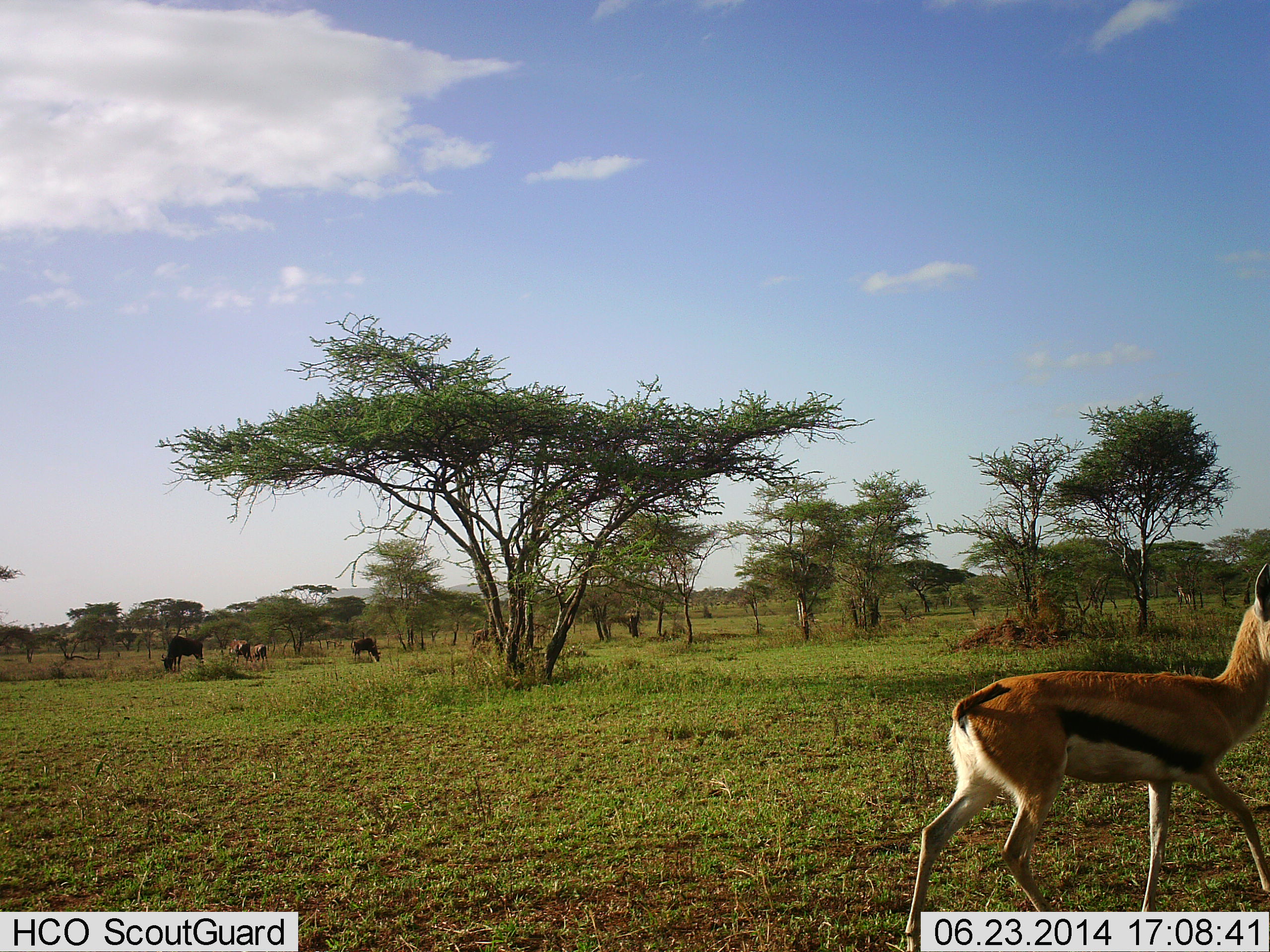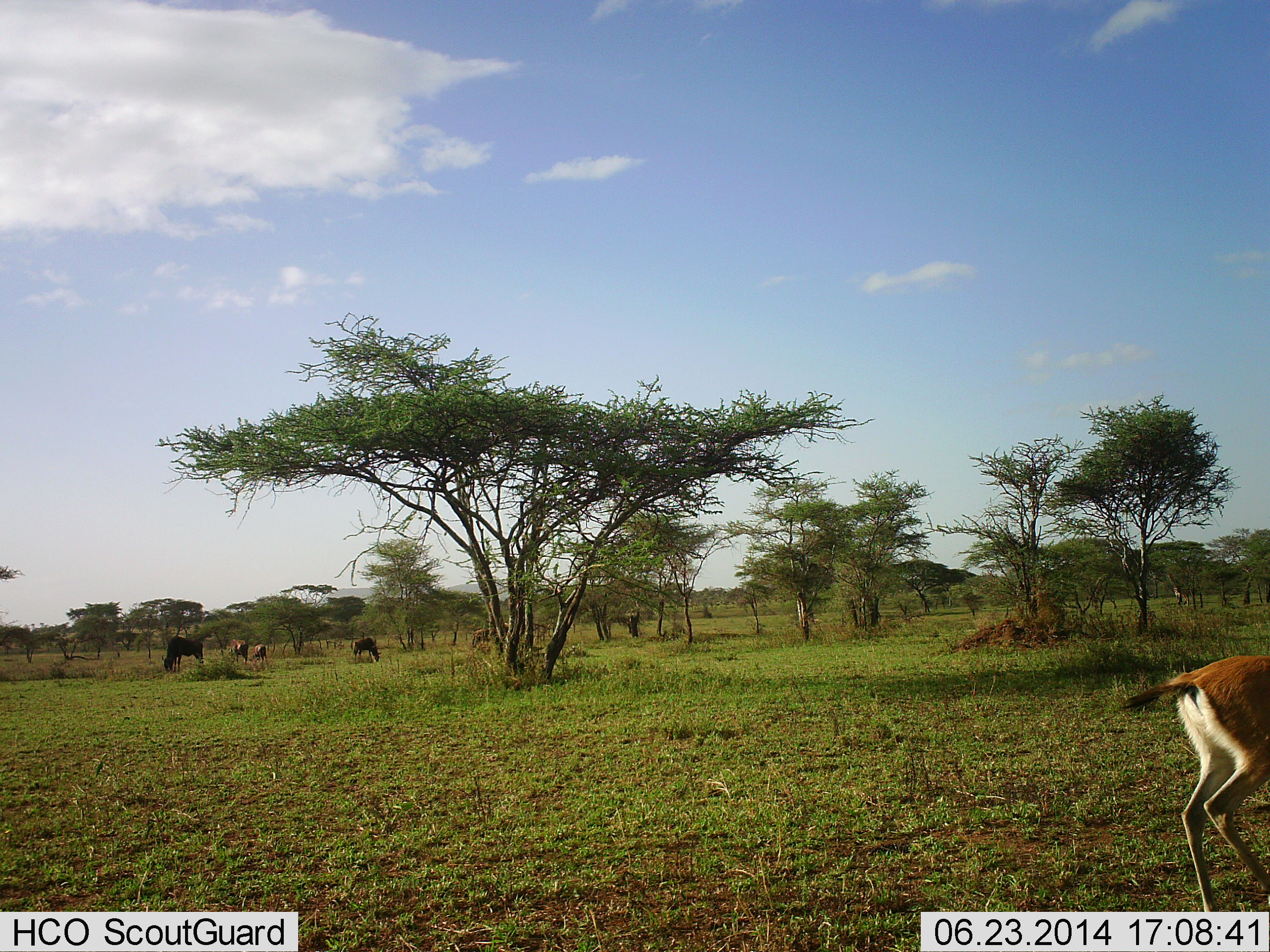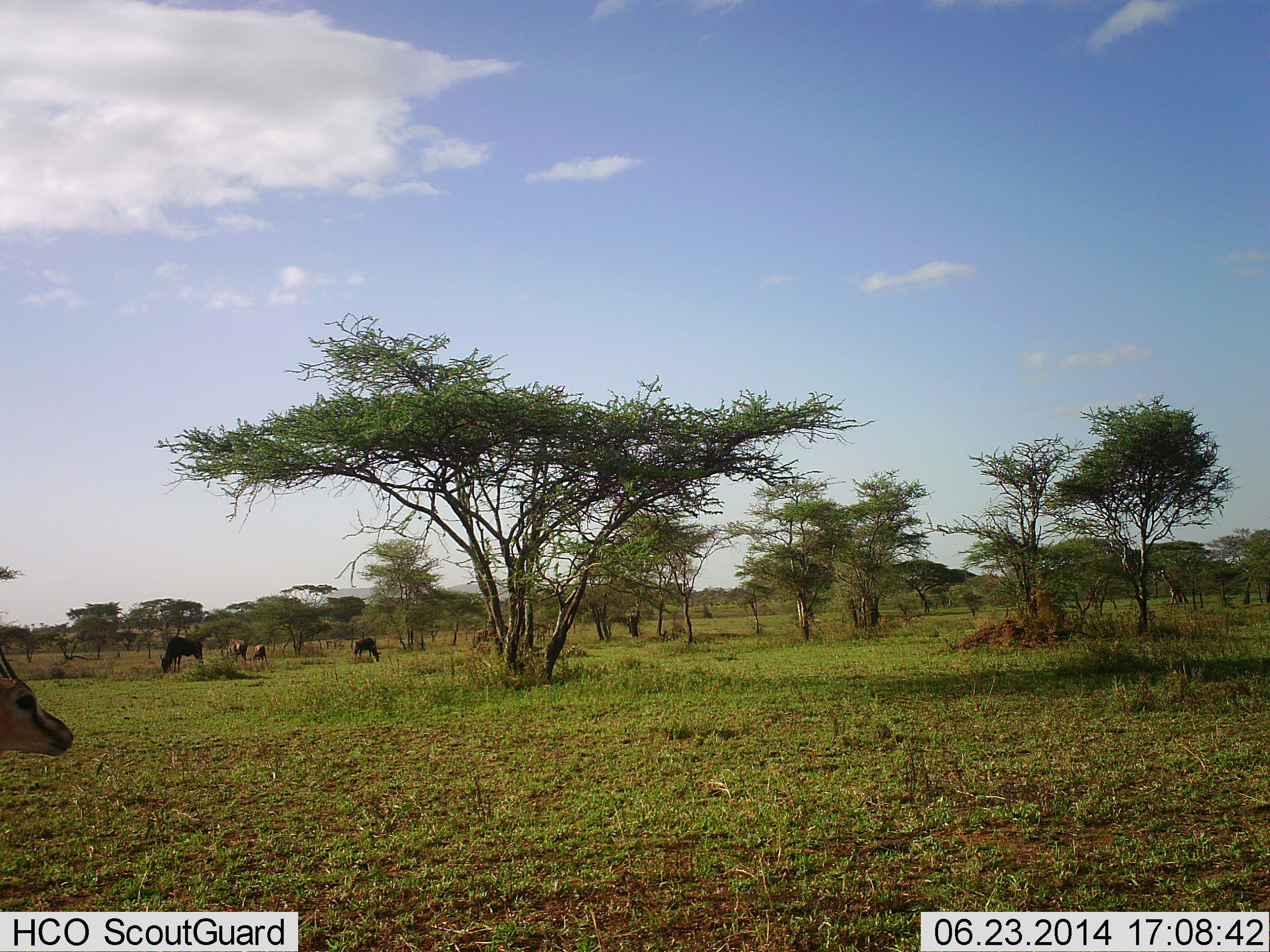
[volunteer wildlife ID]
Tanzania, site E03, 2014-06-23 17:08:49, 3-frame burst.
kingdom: Animalia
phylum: Chordata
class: Mammalia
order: Artiodactyla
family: Bovidae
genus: Eudorcas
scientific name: Eudorcas thomsonii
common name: thomson's gazelle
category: gazellethomsons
Gazellethomsons (thomson's gazelle) (Eudorcas thomsonii), count 2. Behavior (volunteer vote fractions): standing 5%, resting 0%, moving 100%, interacting 0%. Young present (vote fraction): 0%. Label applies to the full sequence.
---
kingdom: Animalia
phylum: Chordata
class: Mammalia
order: Artiodactyla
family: Bovidae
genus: Connochaetes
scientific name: Connochaetes taurinus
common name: blue wildebeest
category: wildebeest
Wildebeest (blue wildebeest) (Connochaetes taurinus), count 4. Behavior (volunteer vote fractions): standing 13%, resting 0%, moving 7%, interacting 0%. Young present (vote fraction): 0%. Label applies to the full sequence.